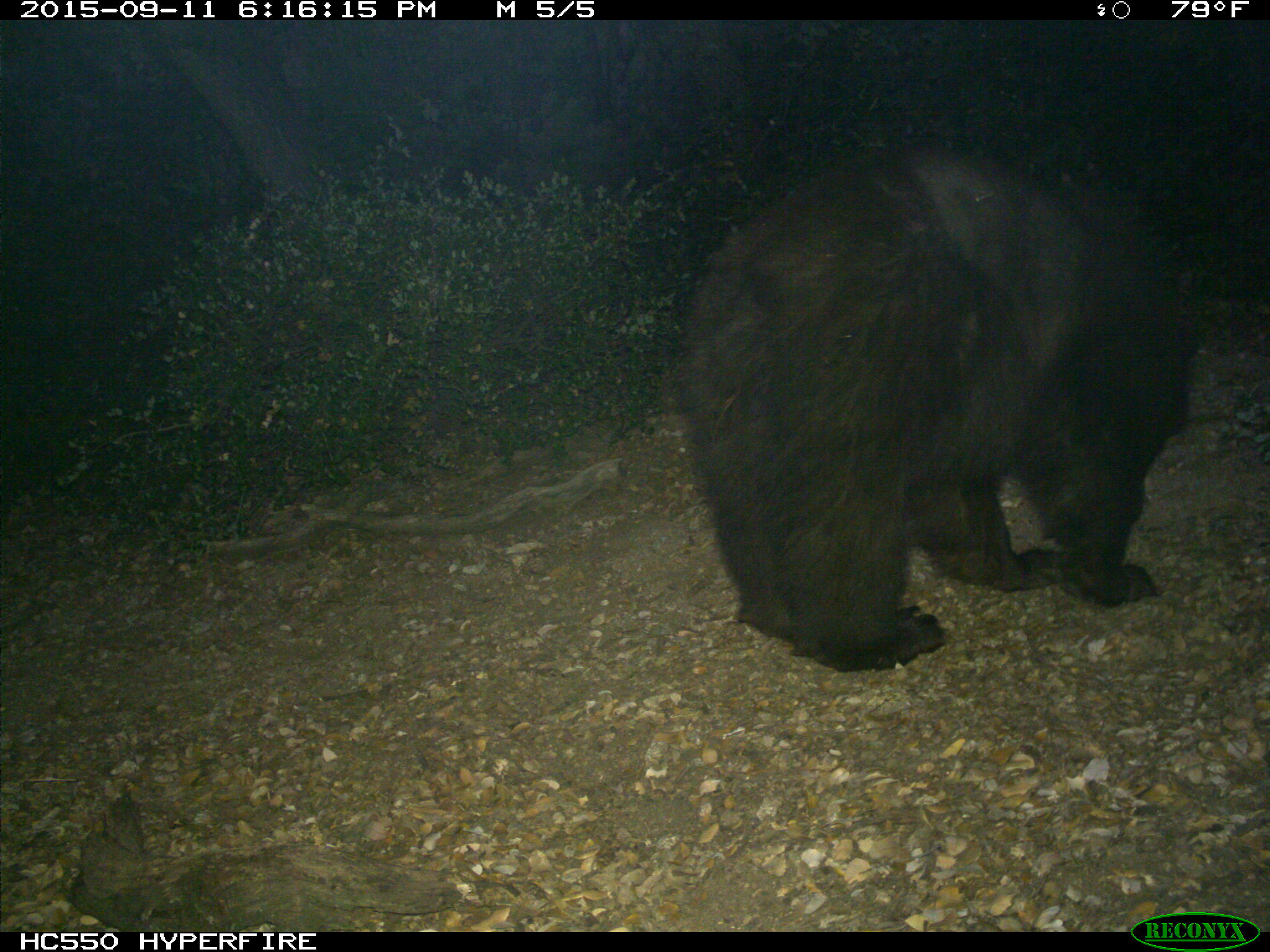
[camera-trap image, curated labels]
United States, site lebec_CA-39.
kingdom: Animalia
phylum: Chordata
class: Mammalia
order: Carnivora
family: Ursidae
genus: Ursus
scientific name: Ursus americanus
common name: american black bear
Ursus americanus (american black bear).